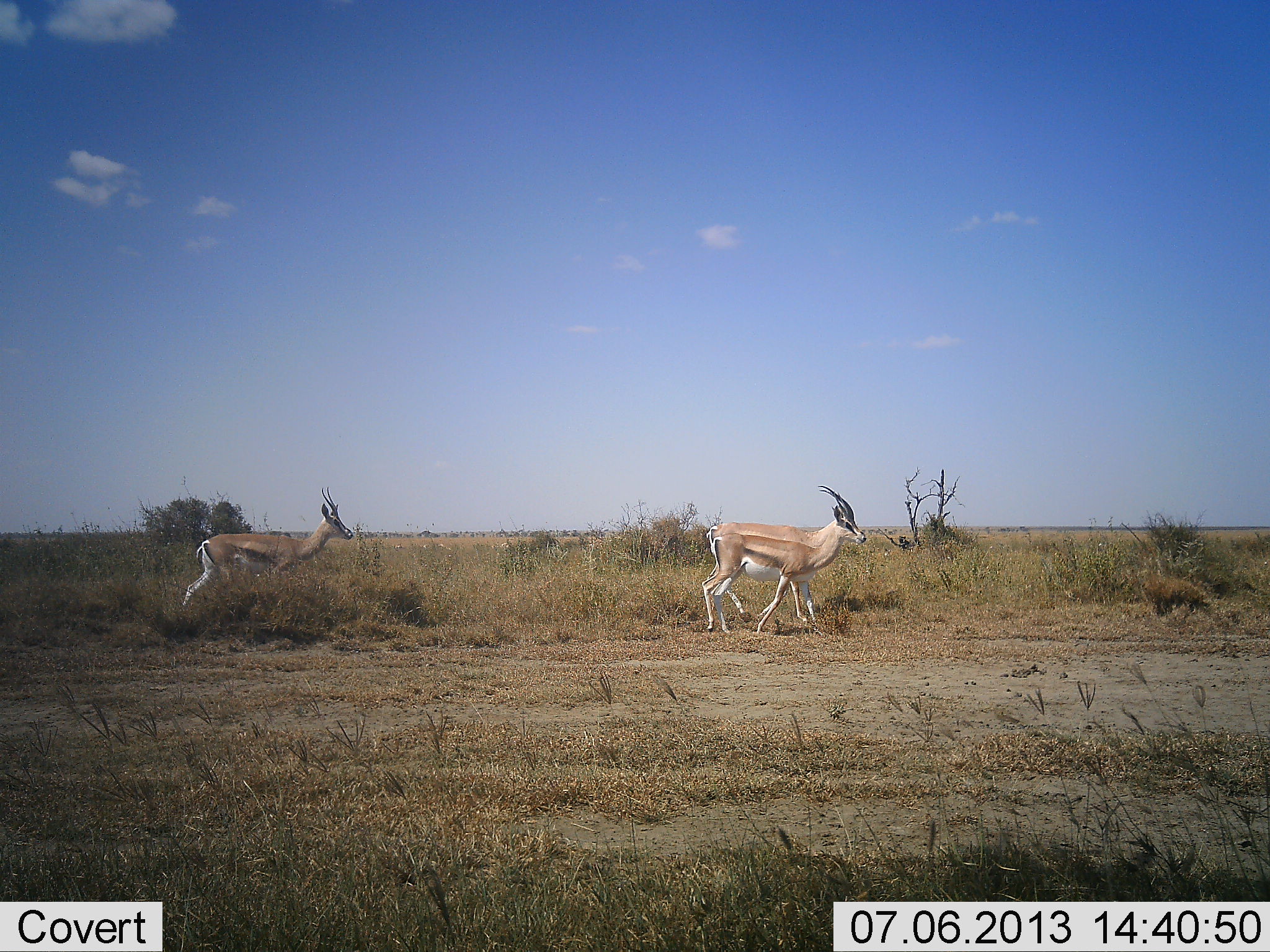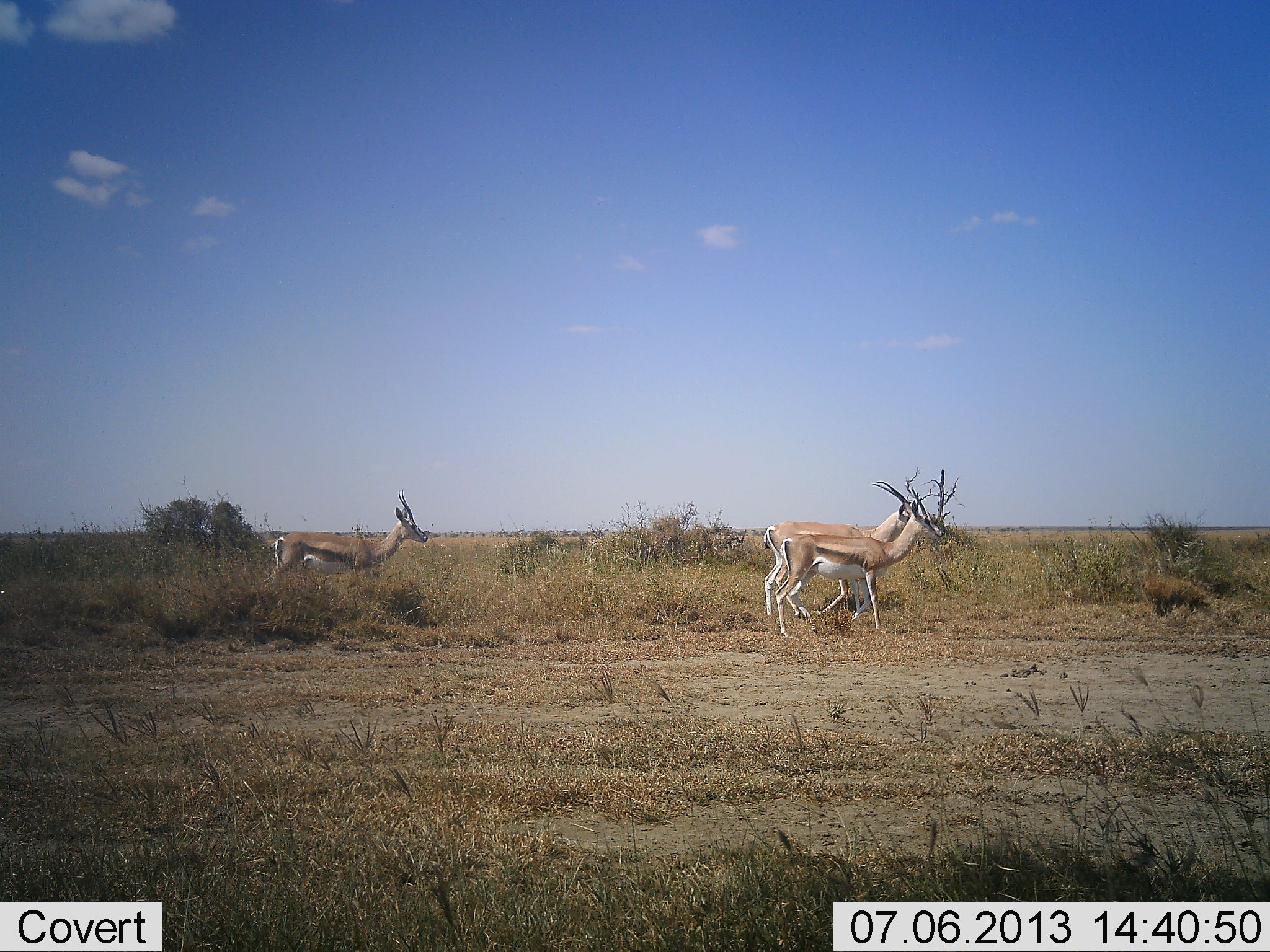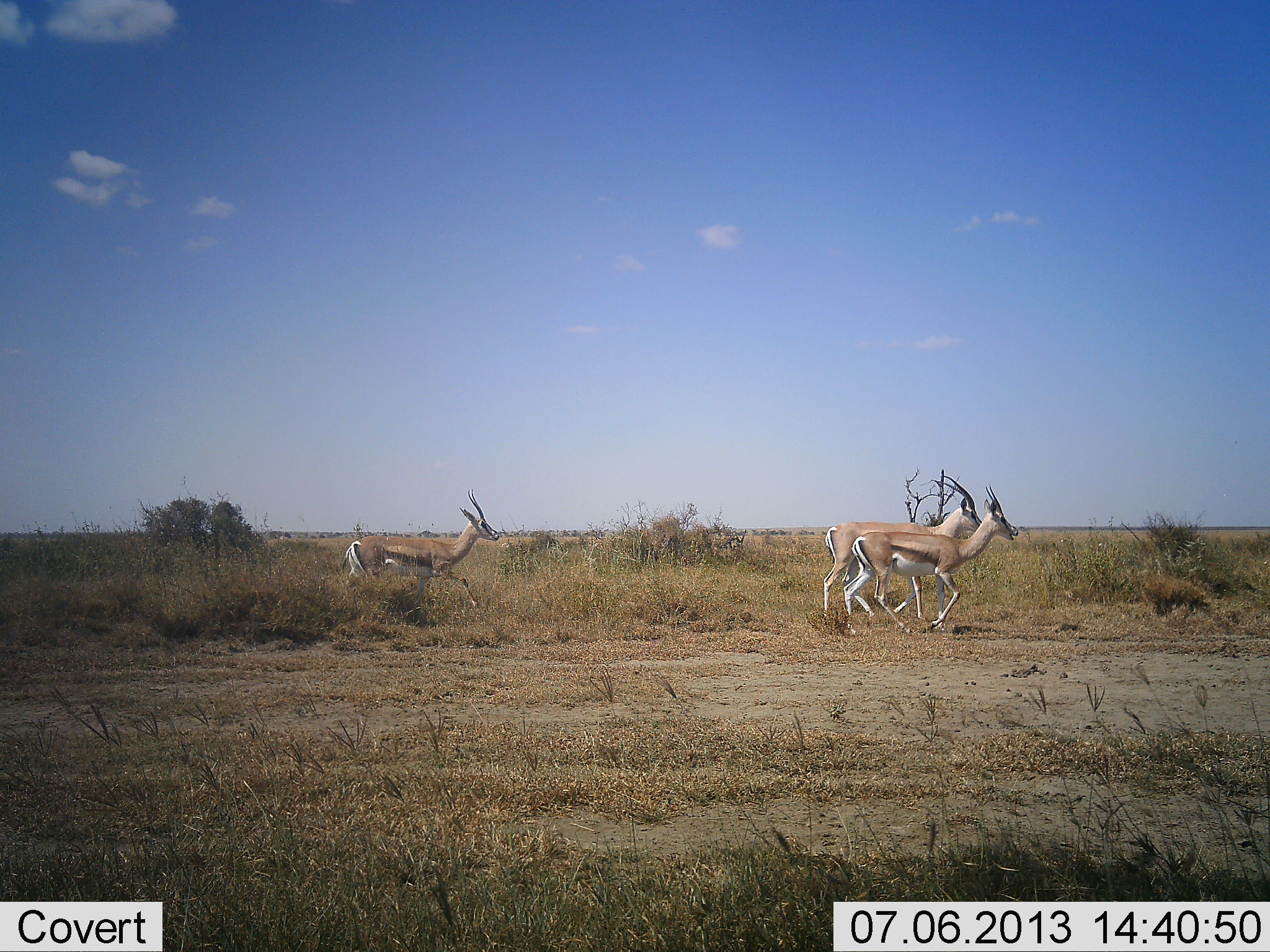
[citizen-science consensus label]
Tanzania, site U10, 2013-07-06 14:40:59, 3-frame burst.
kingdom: Animalia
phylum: Chordata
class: Mammalia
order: Artiodactyla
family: Bovidae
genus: Nanger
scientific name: Nanger granti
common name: grant's gazelle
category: gazellegrants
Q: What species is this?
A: Gazellegrants (grant's gazelle) (Nanger granti).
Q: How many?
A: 3.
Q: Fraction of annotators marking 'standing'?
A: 5%.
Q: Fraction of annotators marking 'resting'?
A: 0%.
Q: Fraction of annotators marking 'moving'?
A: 100%.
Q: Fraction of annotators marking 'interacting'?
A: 5%.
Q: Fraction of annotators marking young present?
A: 0%.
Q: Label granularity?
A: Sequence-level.